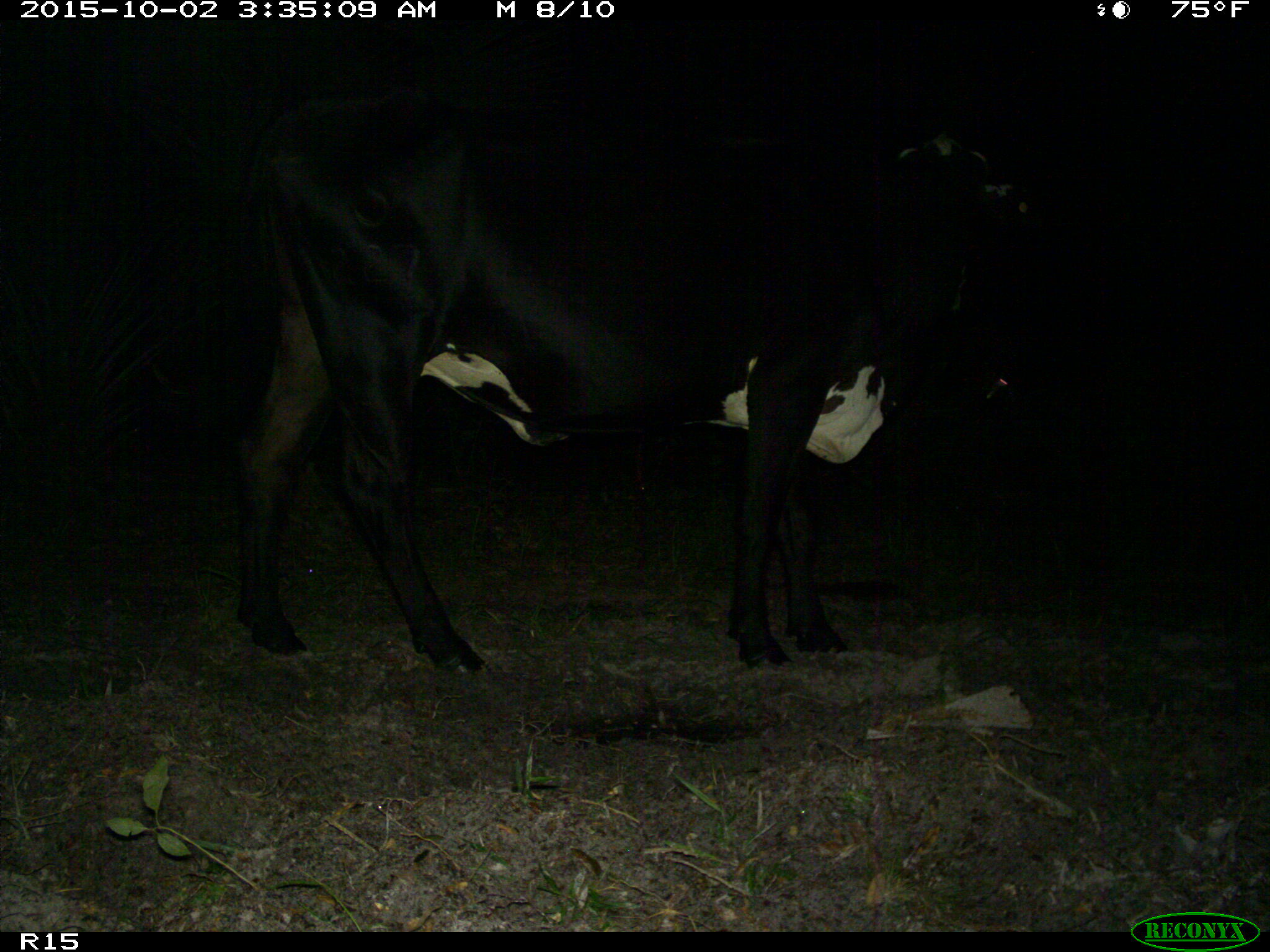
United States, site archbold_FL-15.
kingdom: Animalia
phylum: Chordata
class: Mammalia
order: Artiodactyla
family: Bovidae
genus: Bos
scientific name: Bos taurus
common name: domestic cow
Bos taurus (domestic cow).